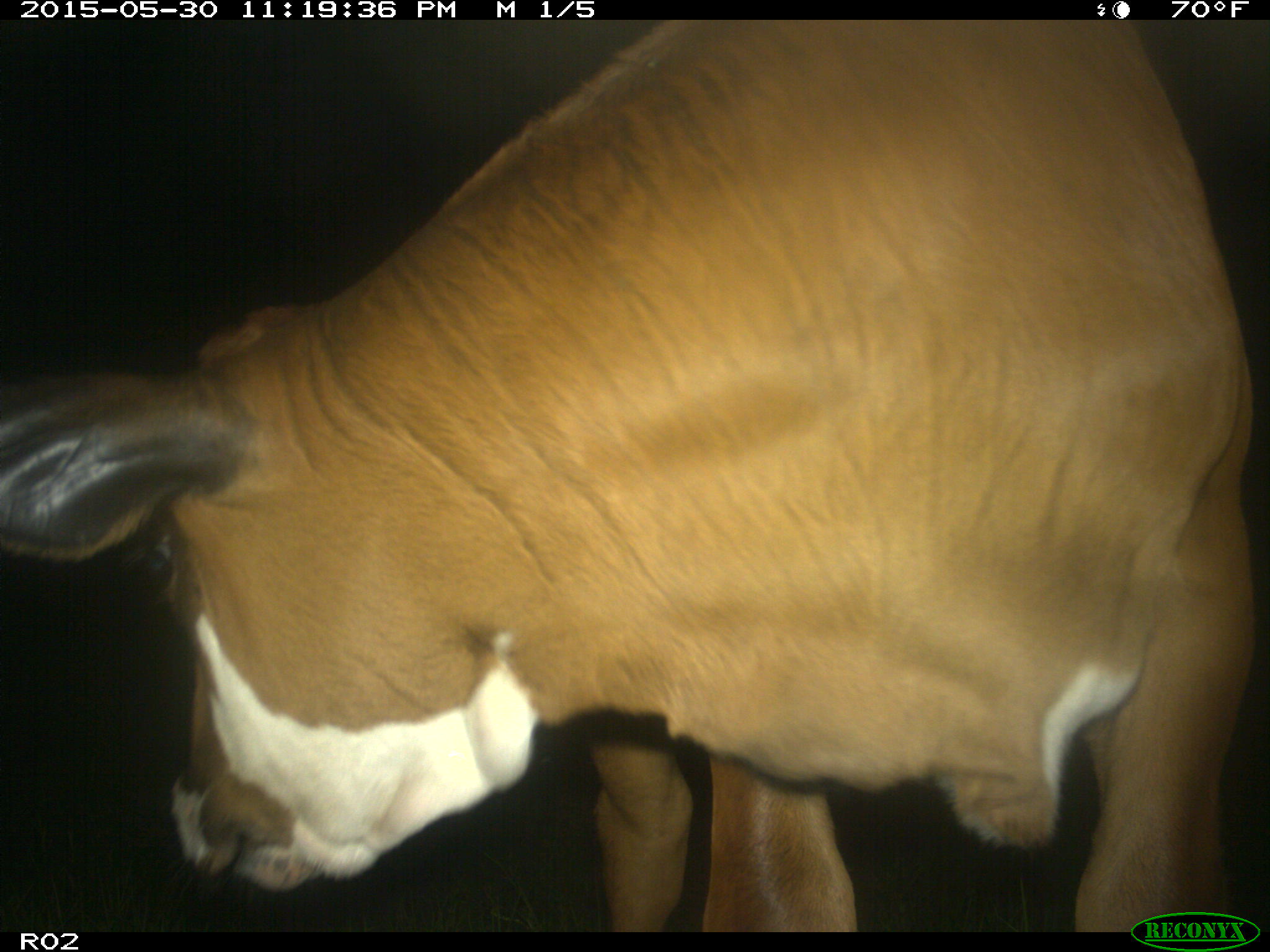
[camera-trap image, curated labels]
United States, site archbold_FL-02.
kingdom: Animalia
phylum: Chordata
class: Mammalia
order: Artiodactyla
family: Bovidae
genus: Bos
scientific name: Bos taurus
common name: domestic cow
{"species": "Bos taurus (domestic cow)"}